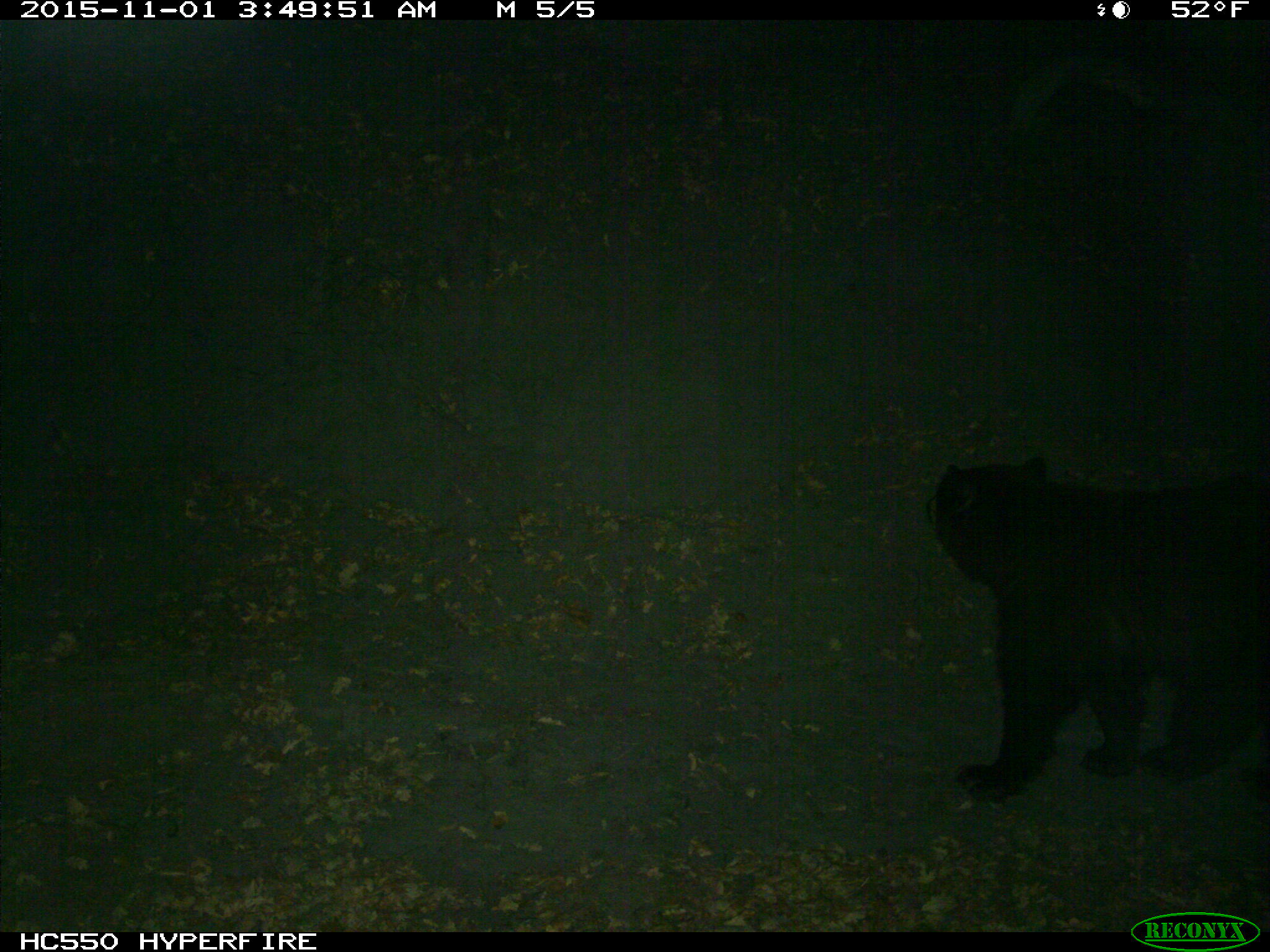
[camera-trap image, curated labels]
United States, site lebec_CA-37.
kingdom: Animalia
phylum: Chordata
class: Mammalia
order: Carnivora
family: Ursidae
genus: Ursus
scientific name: Ursus americanus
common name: american black bear